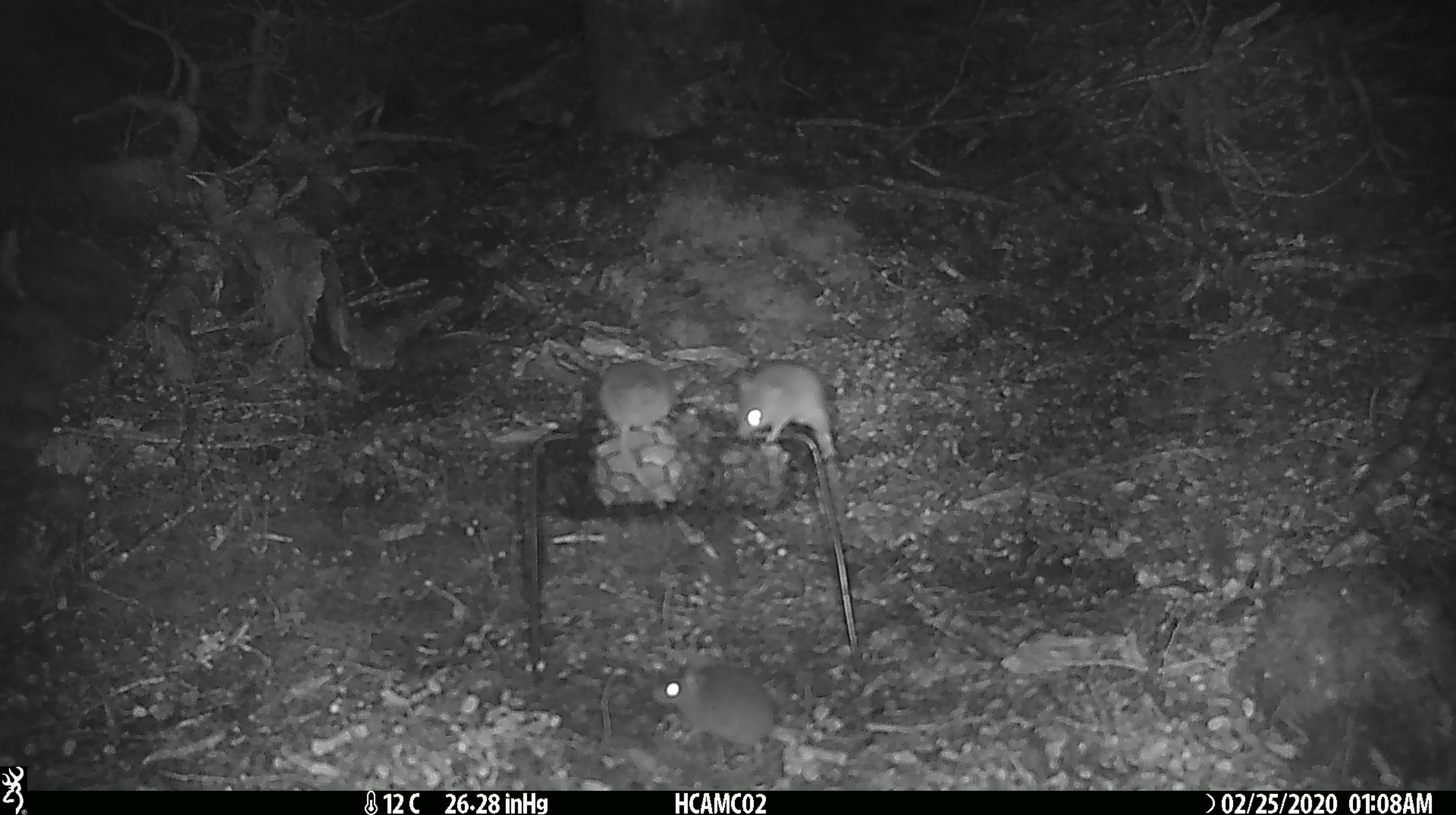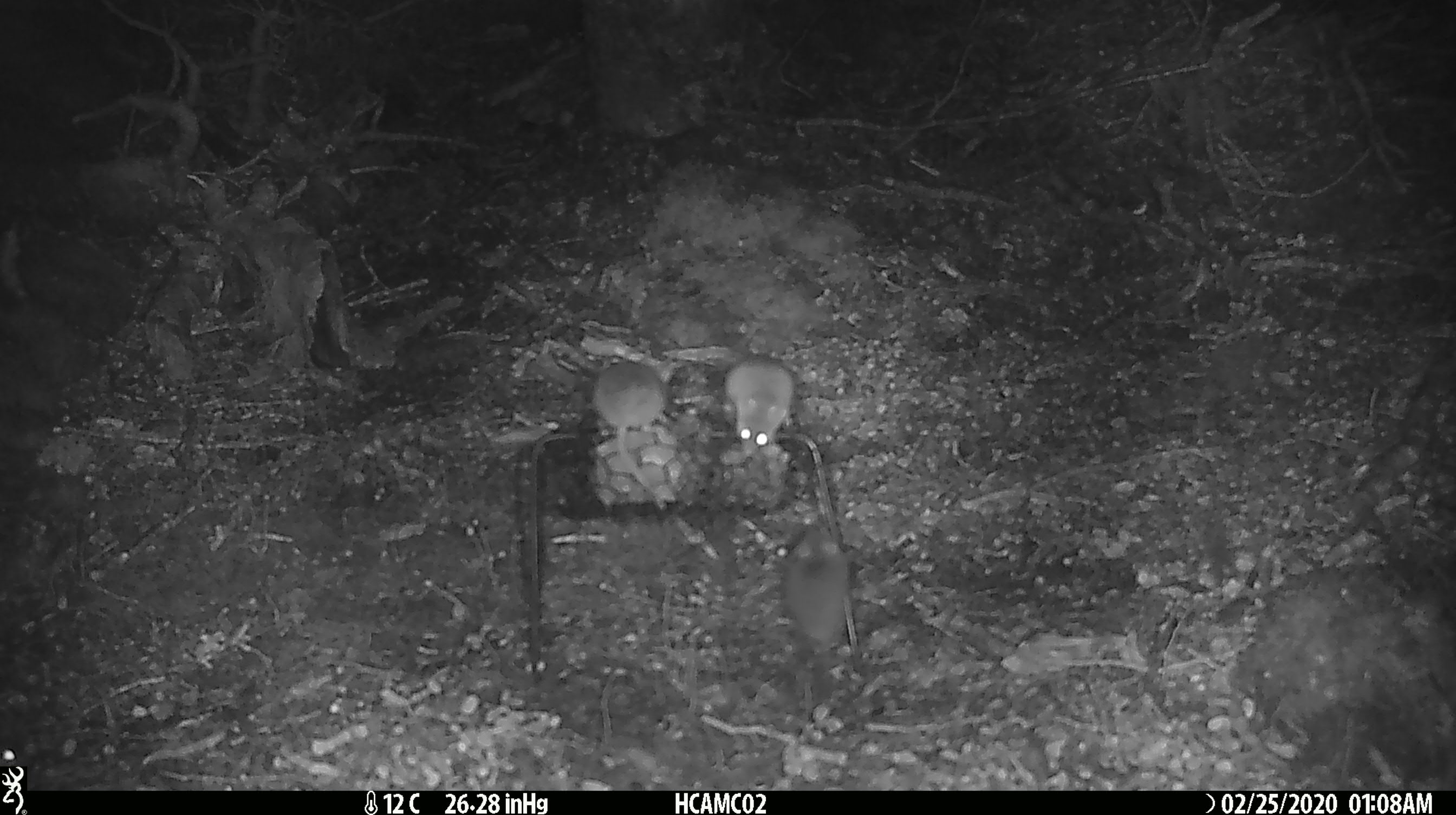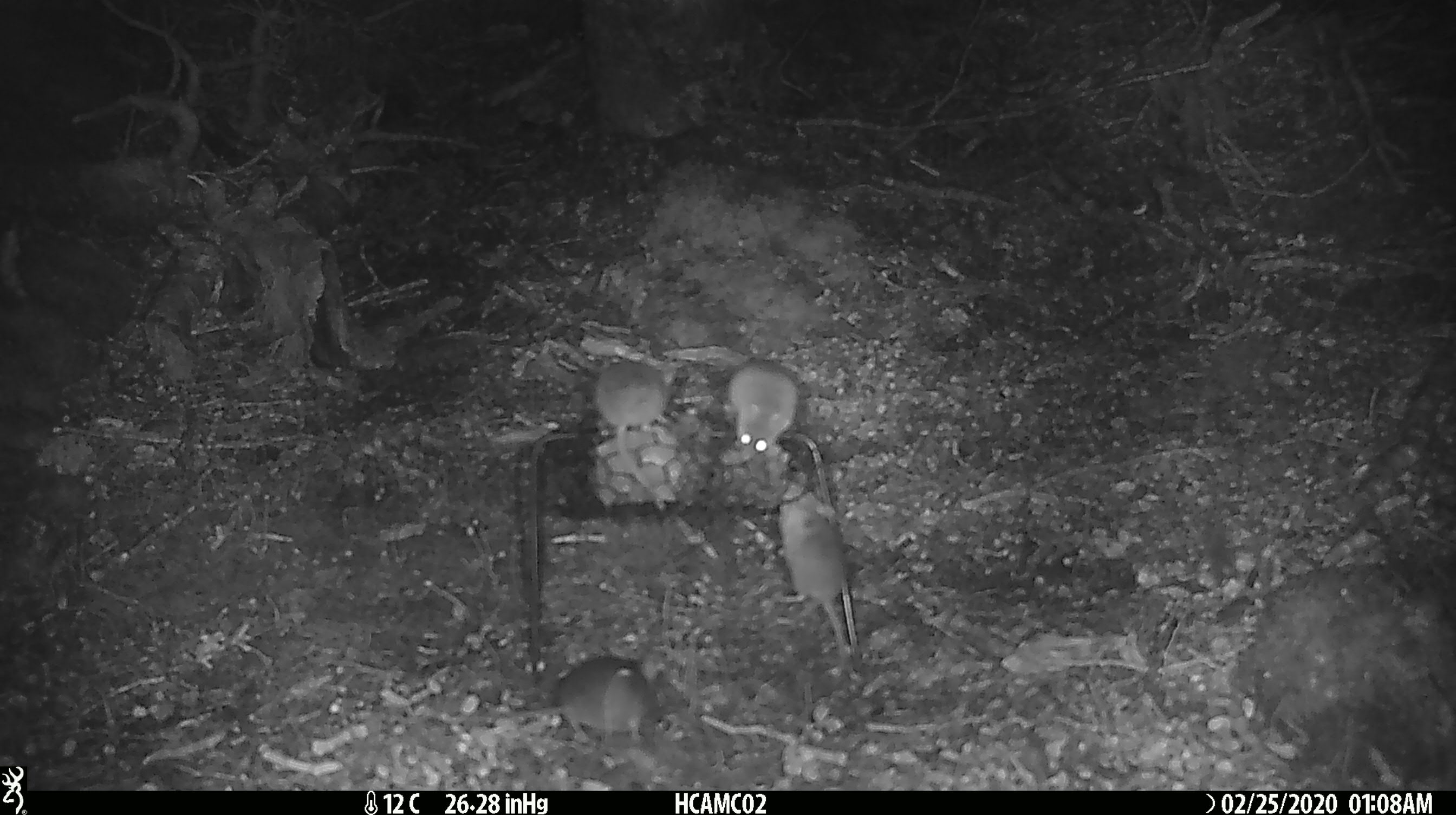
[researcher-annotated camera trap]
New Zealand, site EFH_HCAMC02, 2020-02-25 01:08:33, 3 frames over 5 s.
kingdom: Animalia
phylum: Chordata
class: Mammalia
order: Rodentia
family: Muridae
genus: Mus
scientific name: Mus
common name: mouse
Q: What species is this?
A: Mouse (Mus).